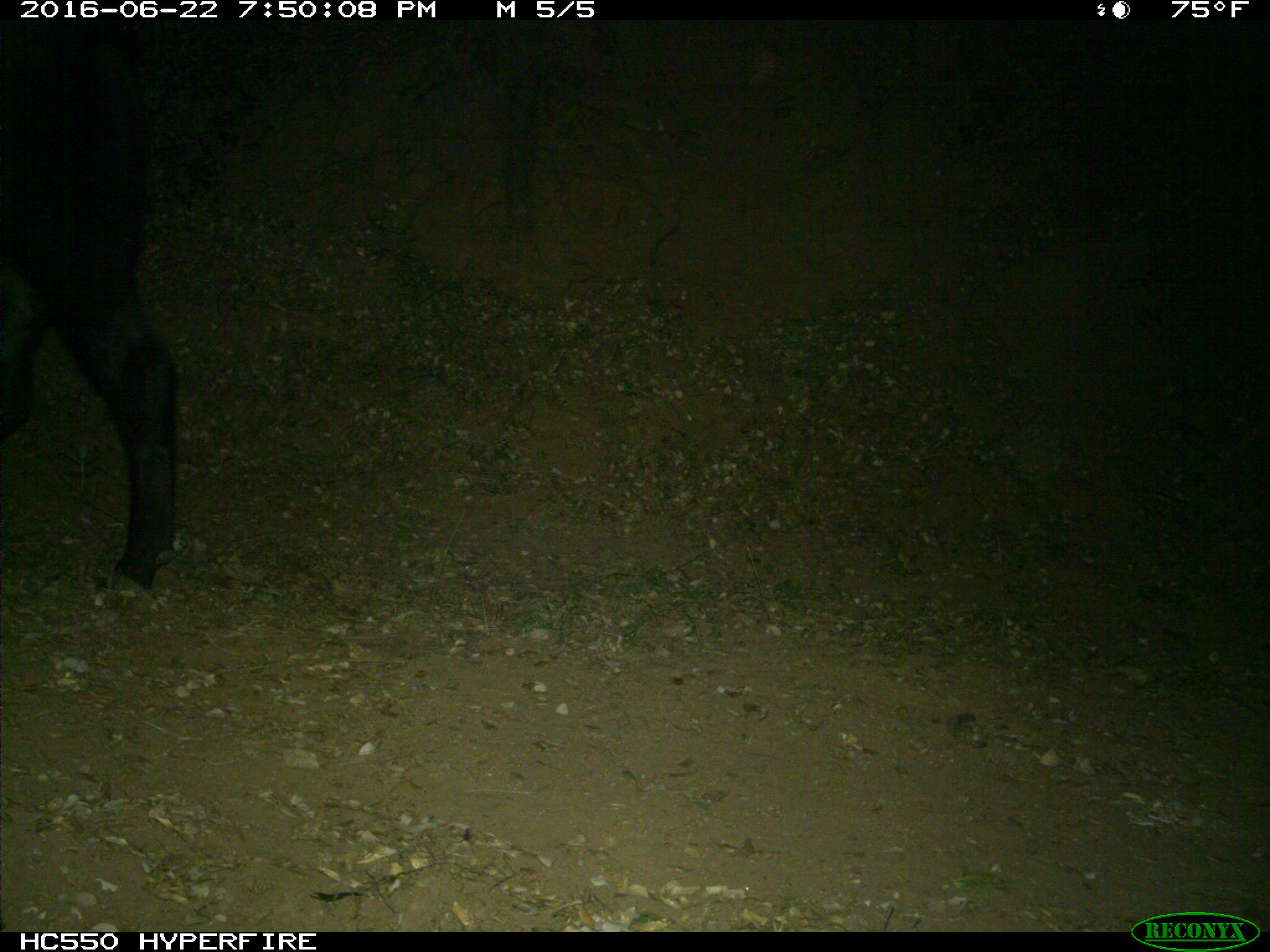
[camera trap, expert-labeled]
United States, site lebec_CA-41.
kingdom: Animalia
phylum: Chordata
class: Mammalia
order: Artiodactyla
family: Bovidae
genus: Bos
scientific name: Bos taurus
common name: domestic cow